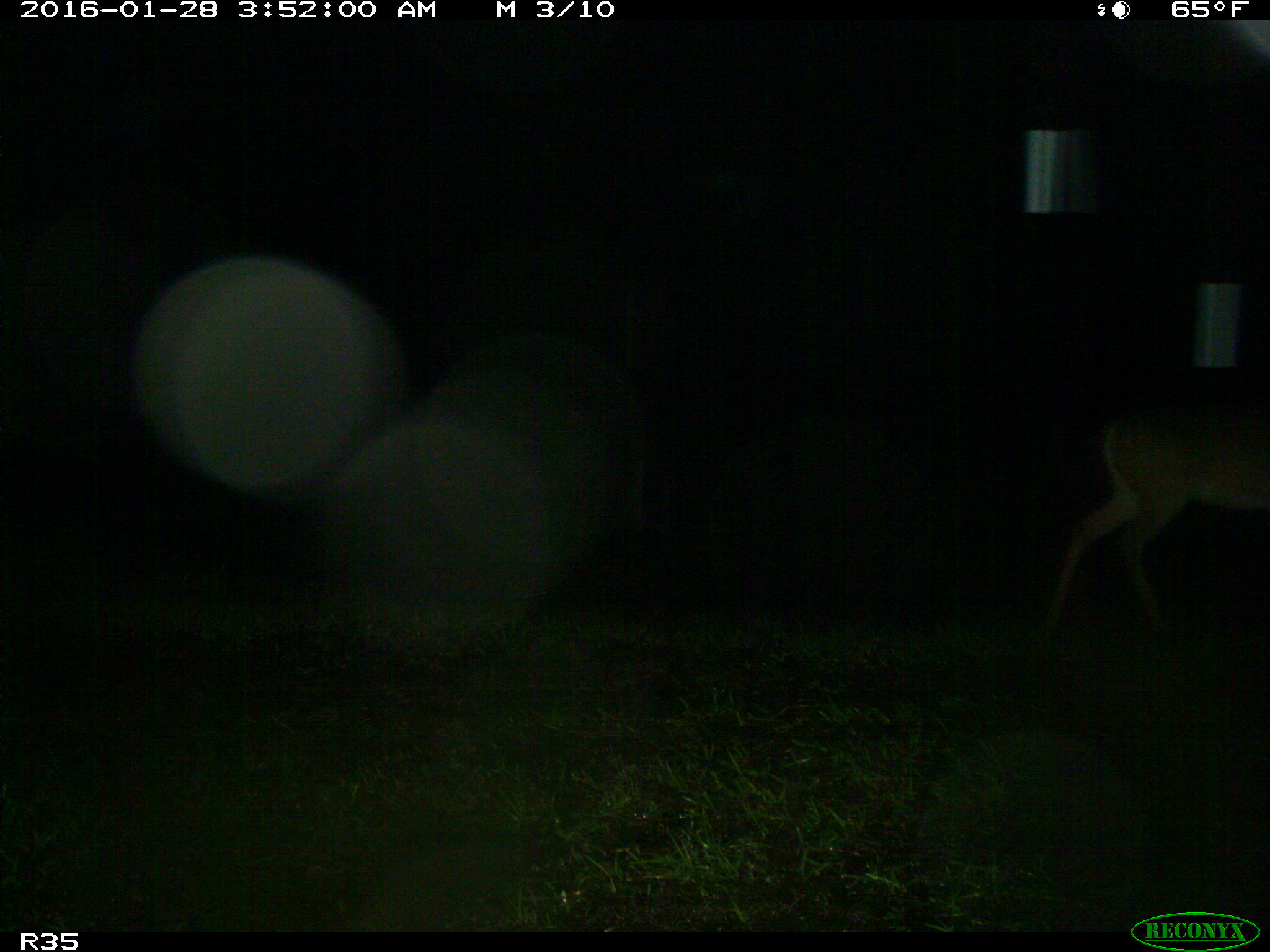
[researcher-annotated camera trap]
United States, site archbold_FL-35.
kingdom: Animalia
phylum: Chordata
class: Mammalia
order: Artiodactyla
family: Cervidae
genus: Odocoileus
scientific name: Odocoileus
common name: deer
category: unidentified deer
Unidentified deer (deer) (Odocoileus).